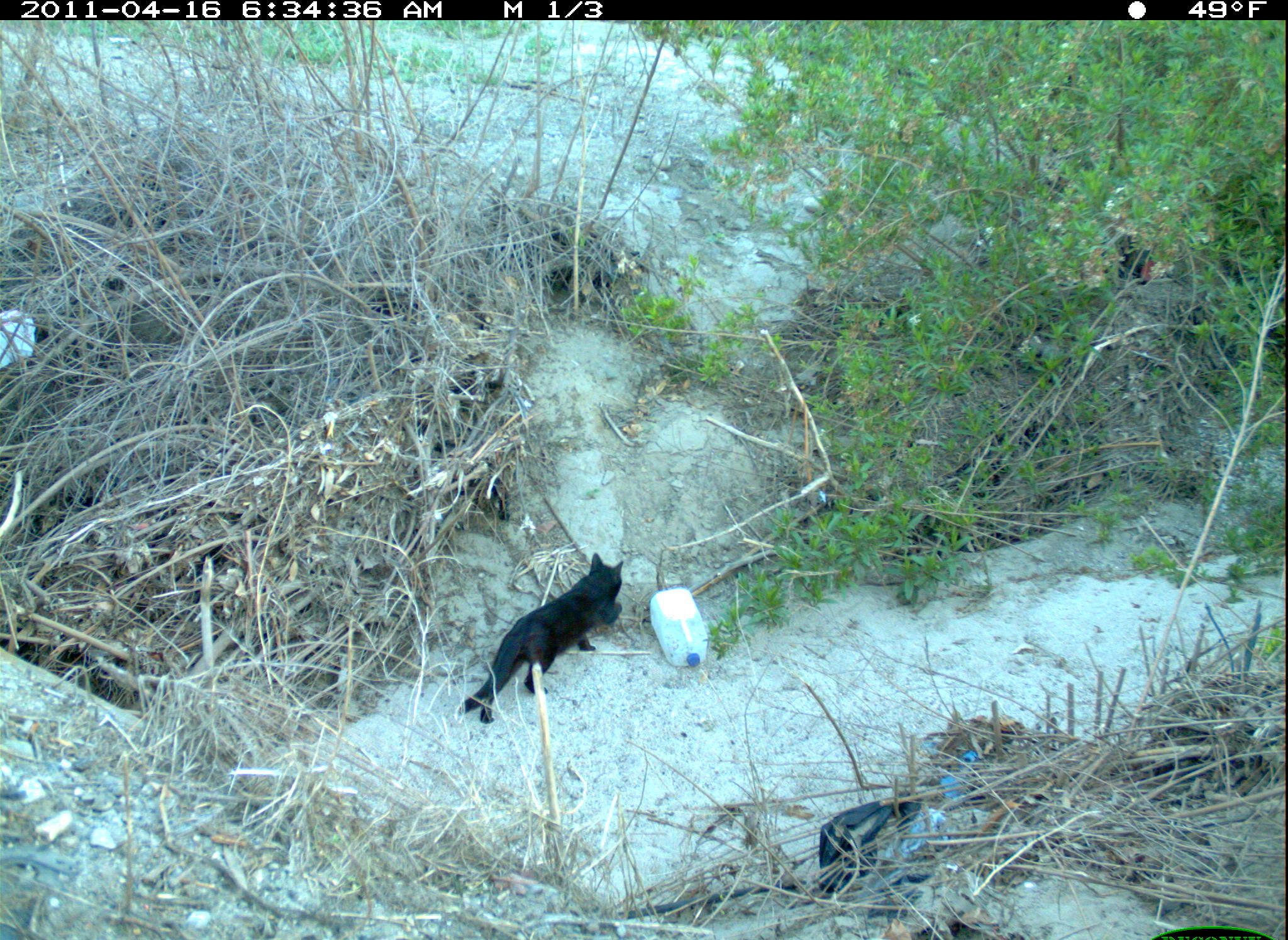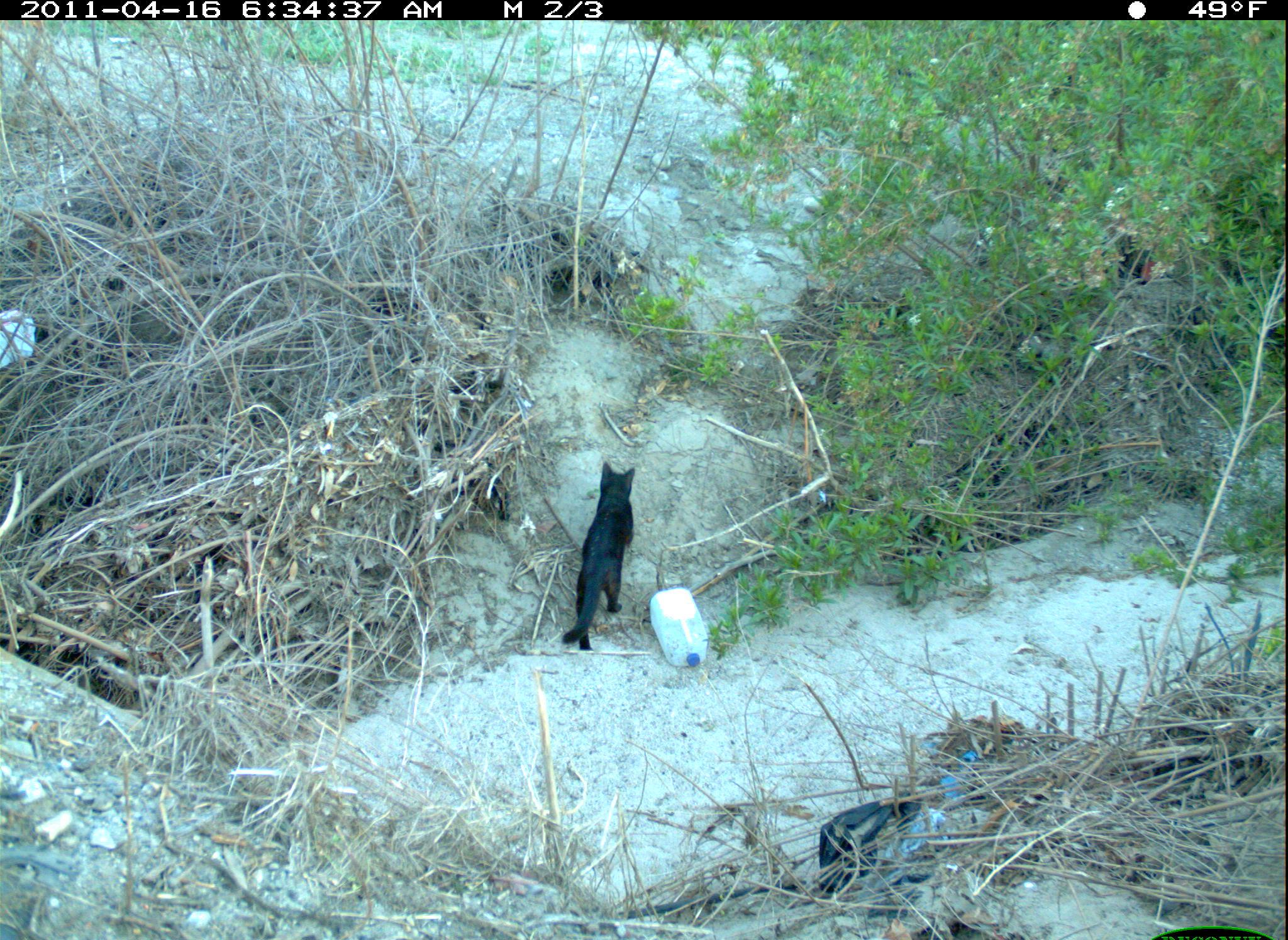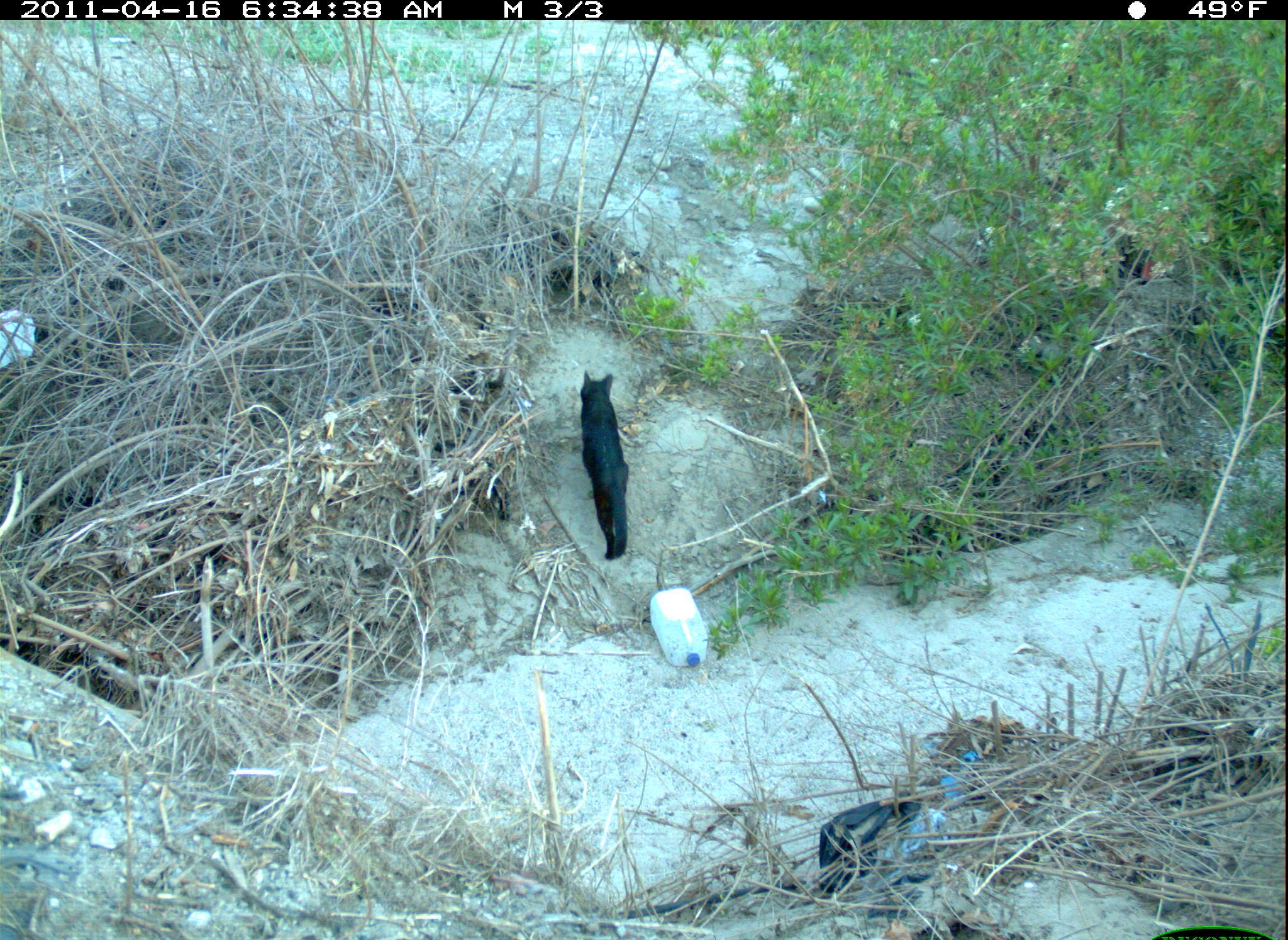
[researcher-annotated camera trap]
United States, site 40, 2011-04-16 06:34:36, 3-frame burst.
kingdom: Animalia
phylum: Chordata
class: Mammalia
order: Carnivora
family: Felidae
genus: Felis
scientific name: Felis catus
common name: cat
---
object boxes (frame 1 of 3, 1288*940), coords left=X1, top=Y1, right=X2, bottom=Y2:
cat: left=443, top=541, right=639, bottom=728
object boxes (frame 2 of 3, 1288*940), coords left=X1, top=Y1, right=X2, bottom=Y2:
cat: left=564, top=453, right=644, bottom=654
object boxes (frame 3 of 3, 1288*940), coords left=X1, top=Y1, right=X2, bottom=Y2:
cat: left=572, top=358, right=647, bottom=567